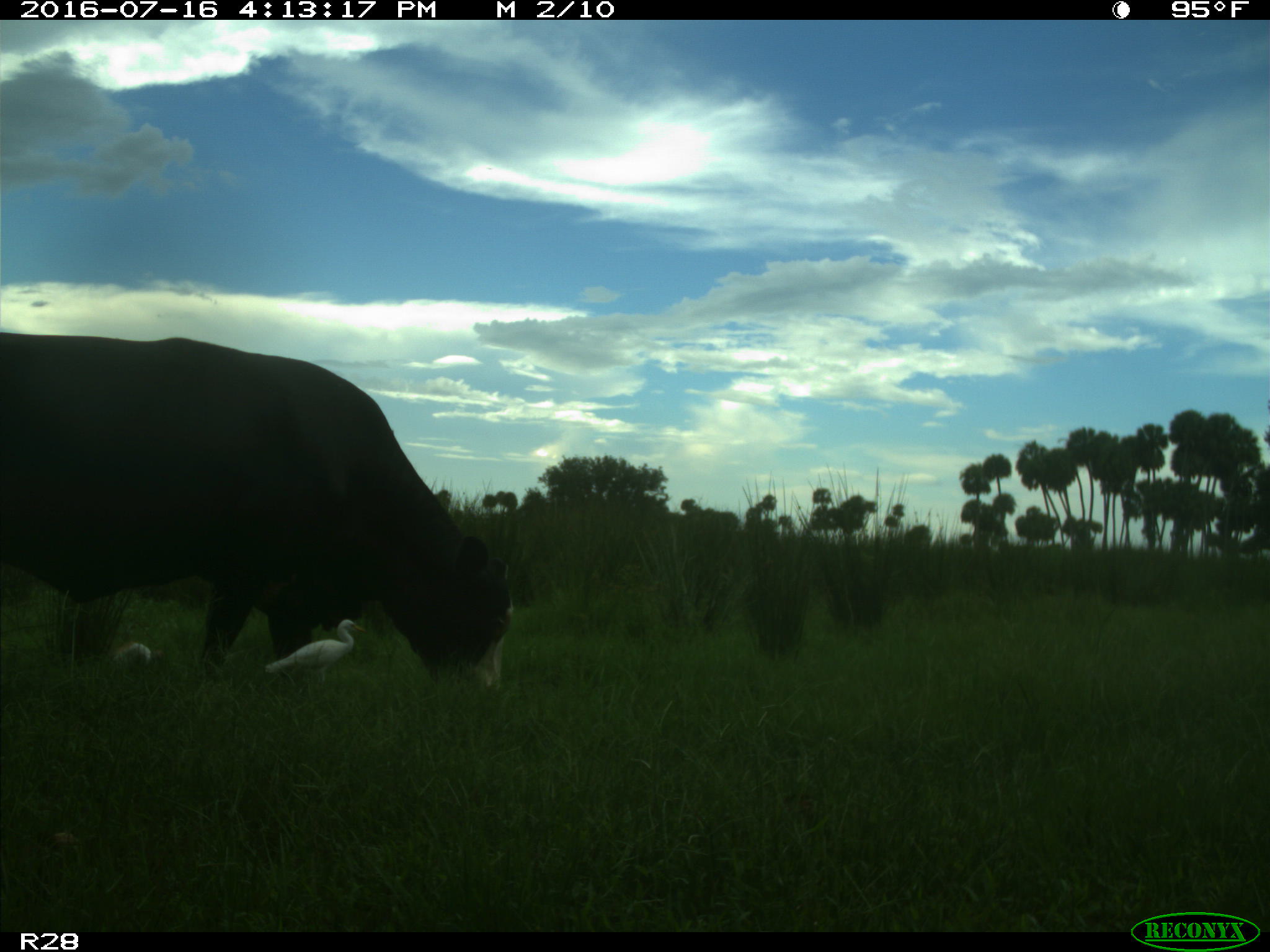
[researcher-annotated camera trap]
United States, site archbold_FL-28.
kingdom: Animalia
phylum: Chordata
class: Mammalia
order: Artiodactyla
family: Bovidae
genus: Bos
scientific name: Bos taurus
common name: domestic cow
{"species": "Bos taurus (domestic cow)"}